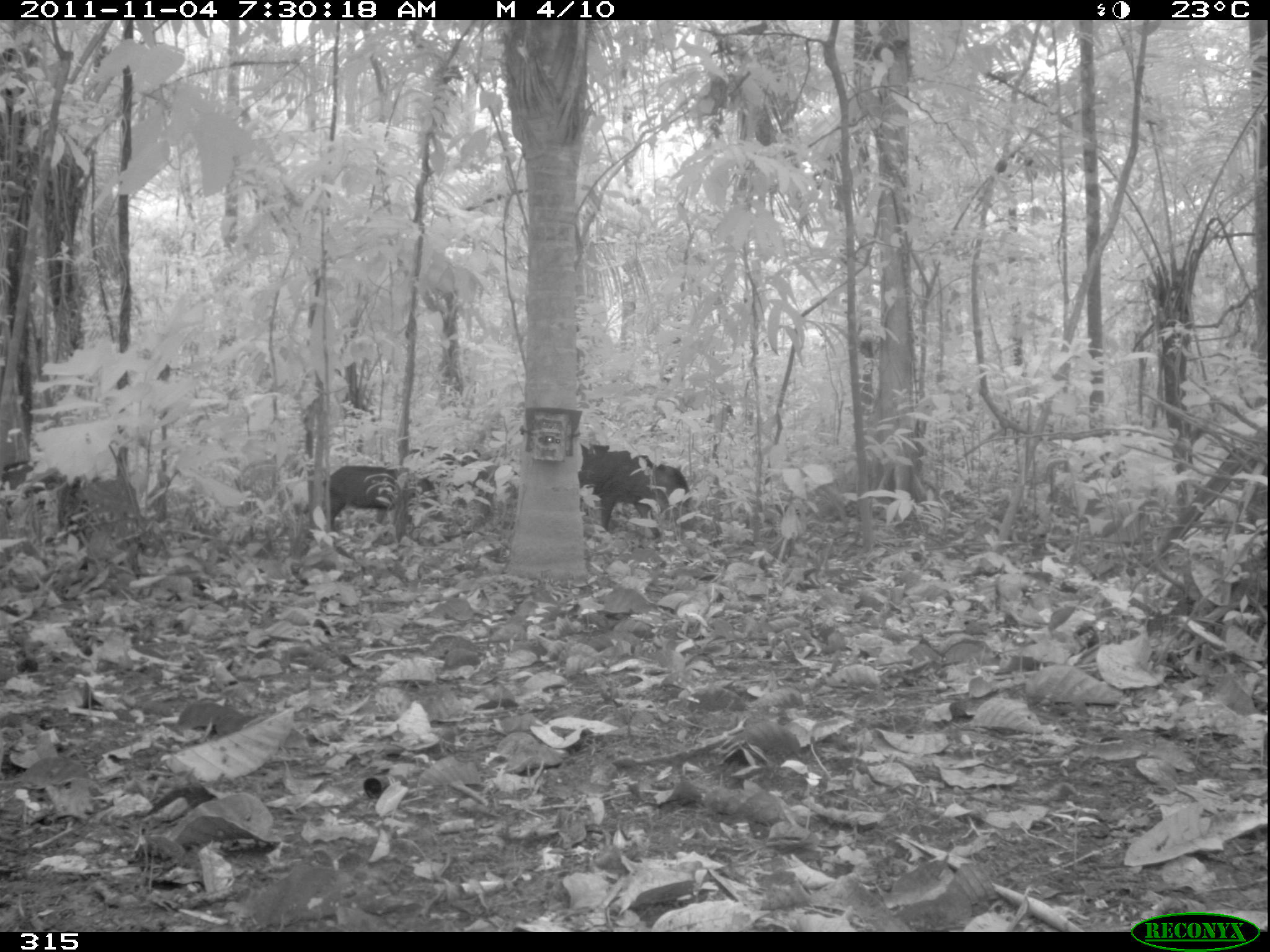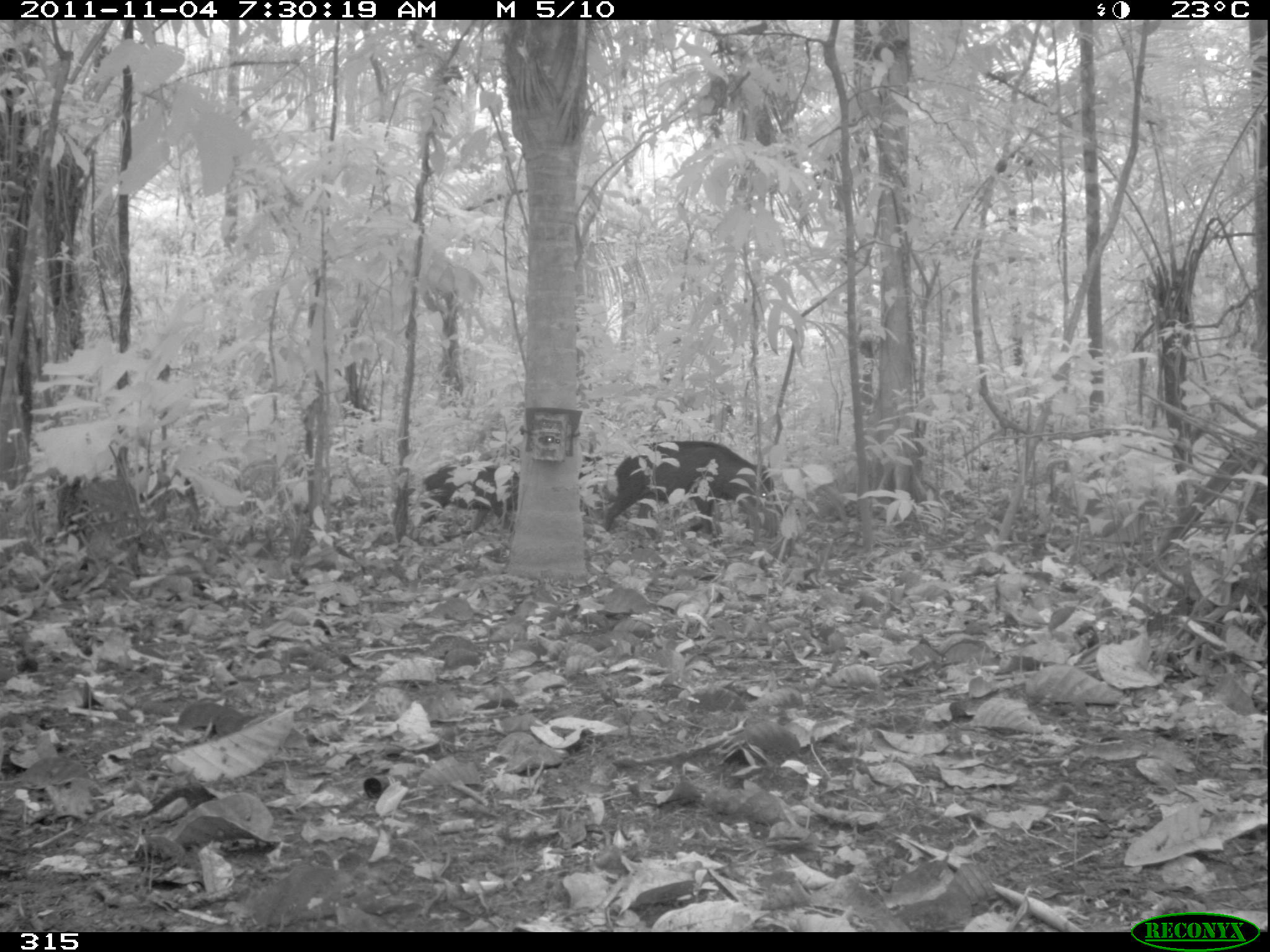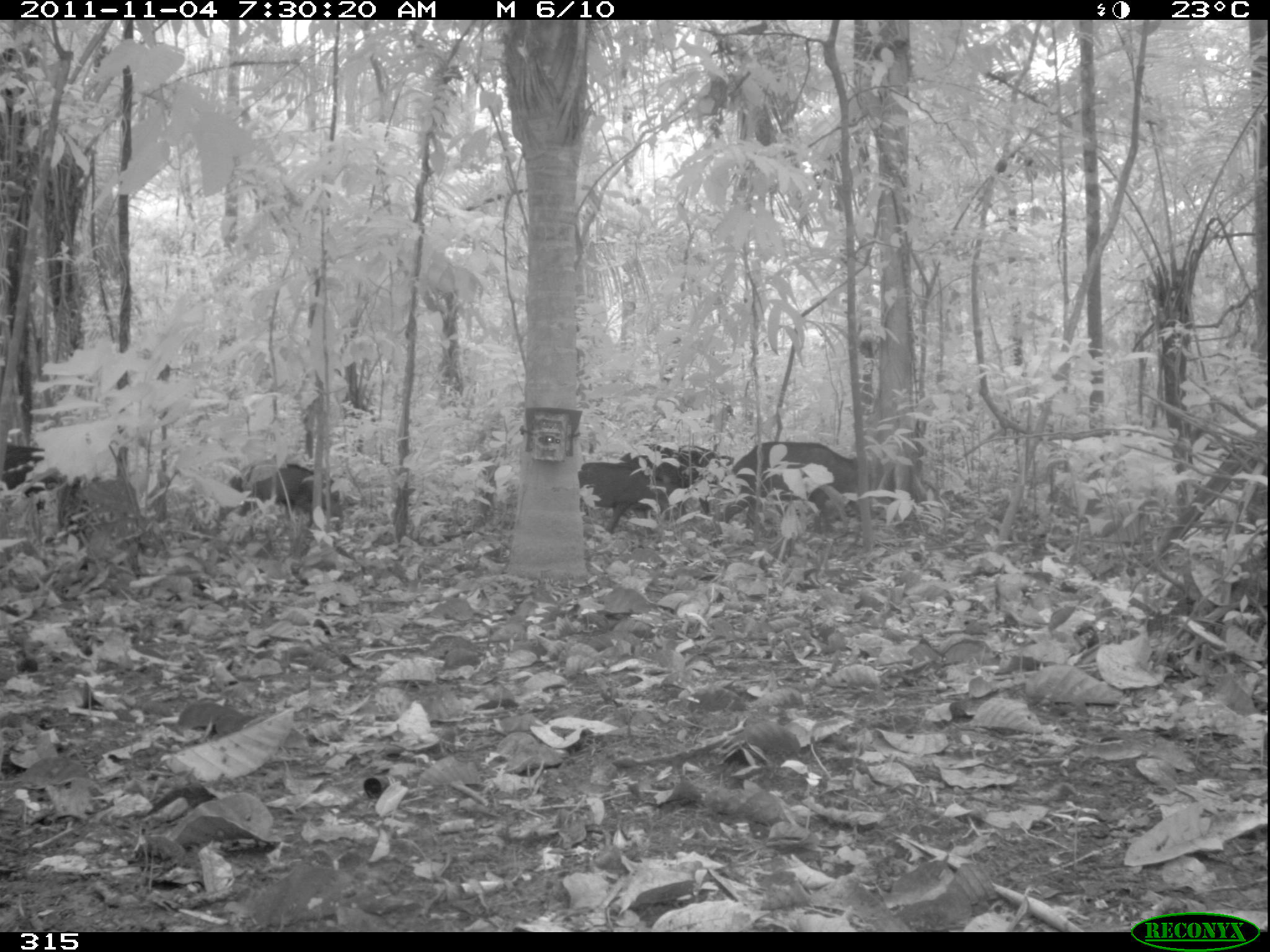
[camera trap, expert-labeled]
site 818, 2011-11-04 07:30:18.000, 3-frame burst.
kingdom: Animalia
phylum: Chordata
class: Mammalia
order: Artiodactyla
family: Tayassuidae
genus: Tayassu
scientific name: Tayassu pecari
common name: white-lipped peccary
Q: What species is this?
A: Tayassu pecari (white-lipped peccary).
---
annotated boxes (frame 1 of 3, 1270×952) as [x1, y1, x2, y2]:
tayassu pecari: [320, 464, 443, 544]; [578, 464, 692, 540]; [578, 443, 655, 502]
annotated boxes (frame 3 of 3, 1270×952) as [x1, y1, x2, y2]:
tayassu pecari: [723, 441, 858, 534]; [619, 442, 730, 517]; [227, 463, 344, 532]; [577, 461, 688, 533]; [1, 444, 83, 515]